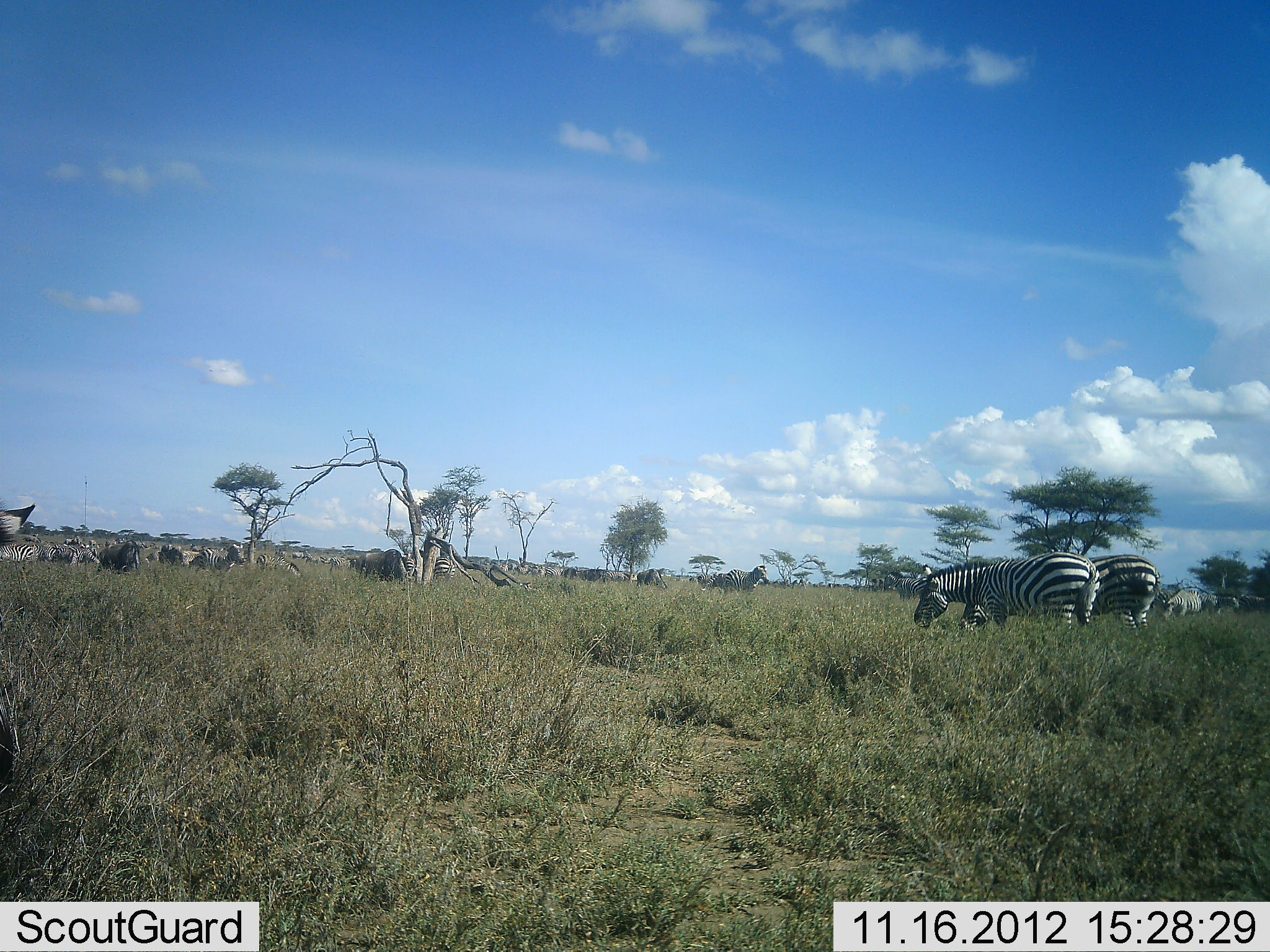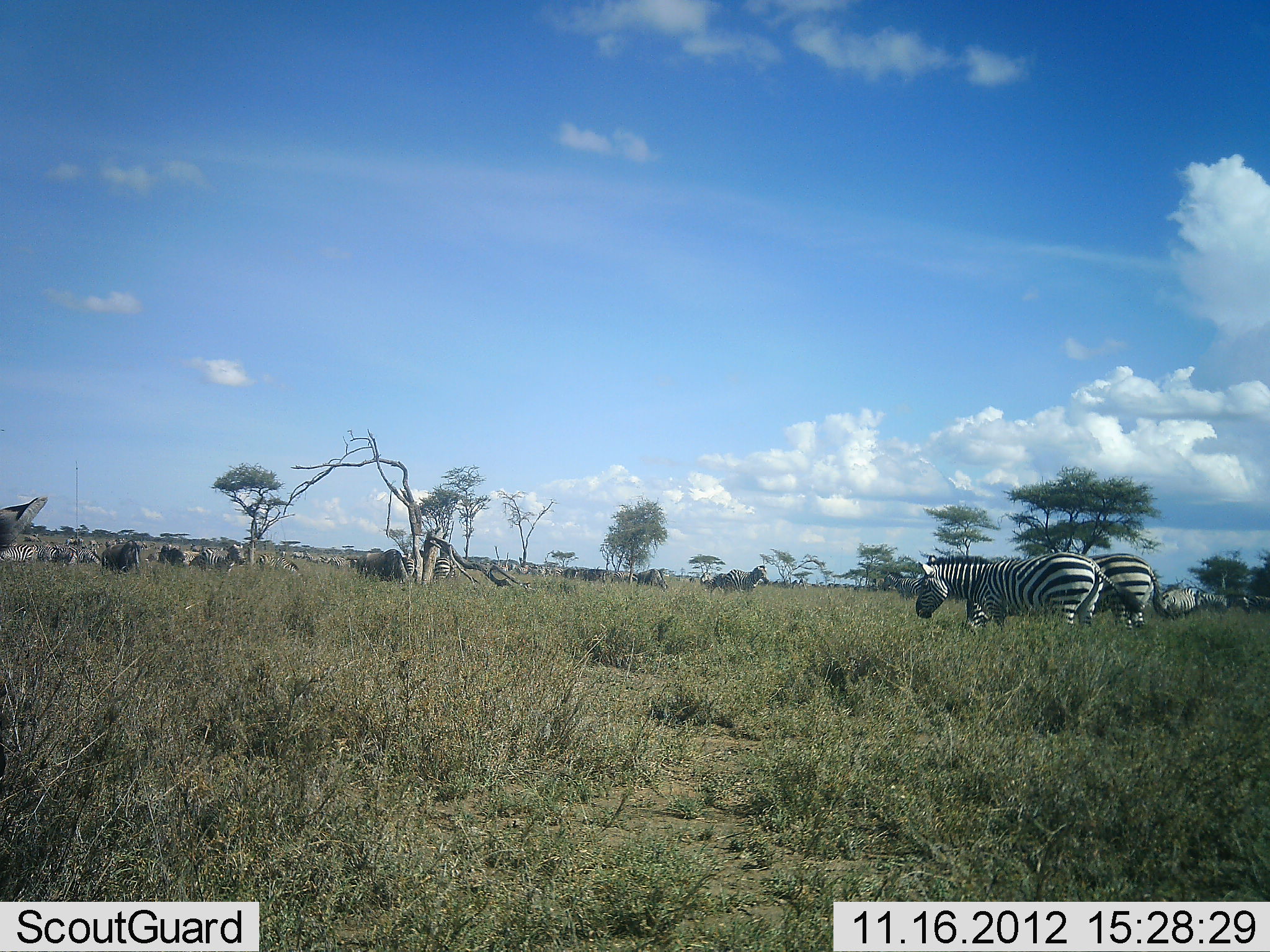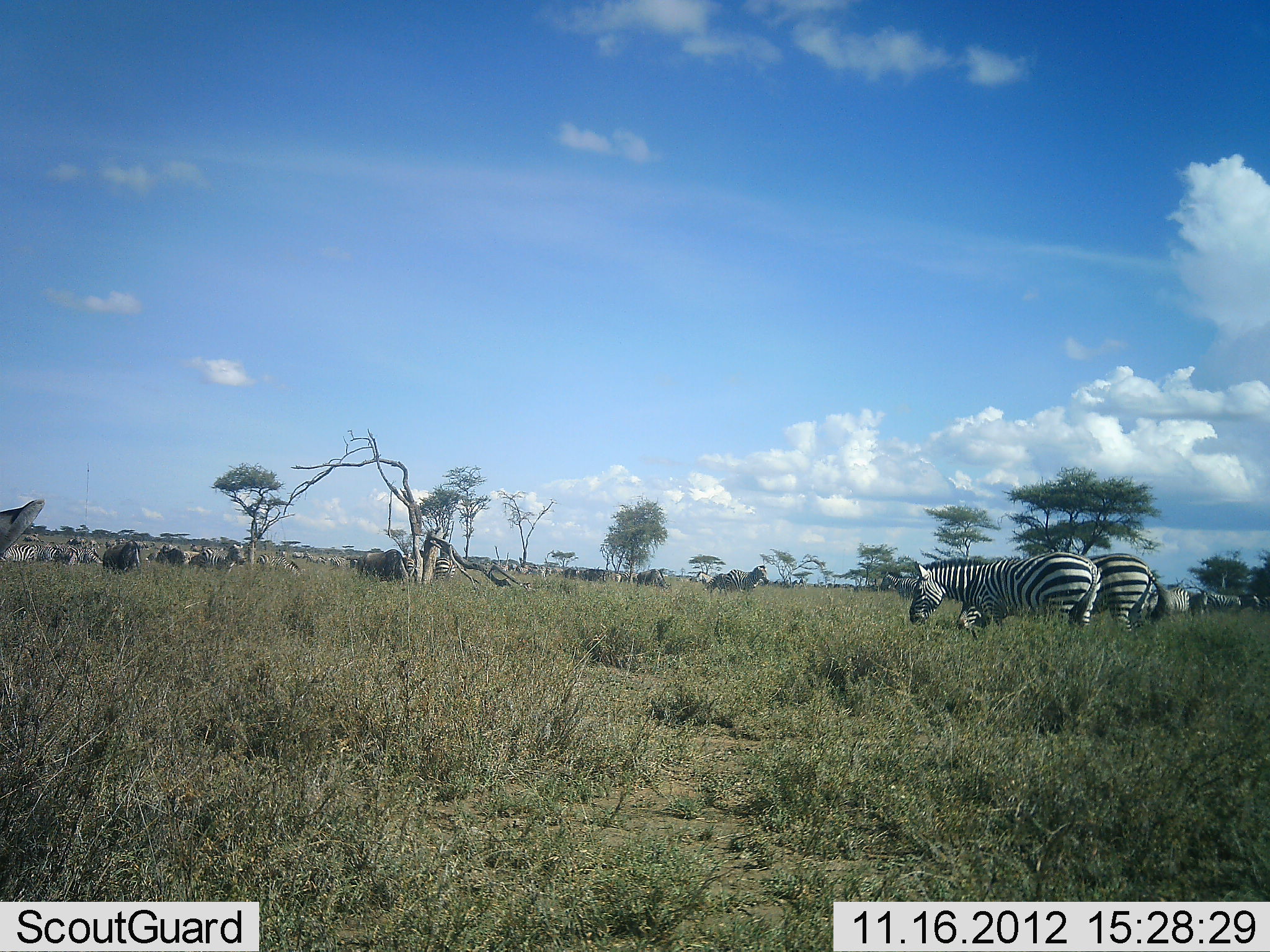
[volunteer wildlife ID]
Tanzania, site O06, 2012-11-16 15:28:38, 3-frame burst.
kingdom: Animalia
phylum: Chordata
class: Mammalia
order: Perissodactyla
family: Equidae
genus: Equus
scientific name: Equus quagga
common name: plains zebra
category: zebra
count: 6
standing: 64%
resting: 18%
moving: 45%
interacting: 9%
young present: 0%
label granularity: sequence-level